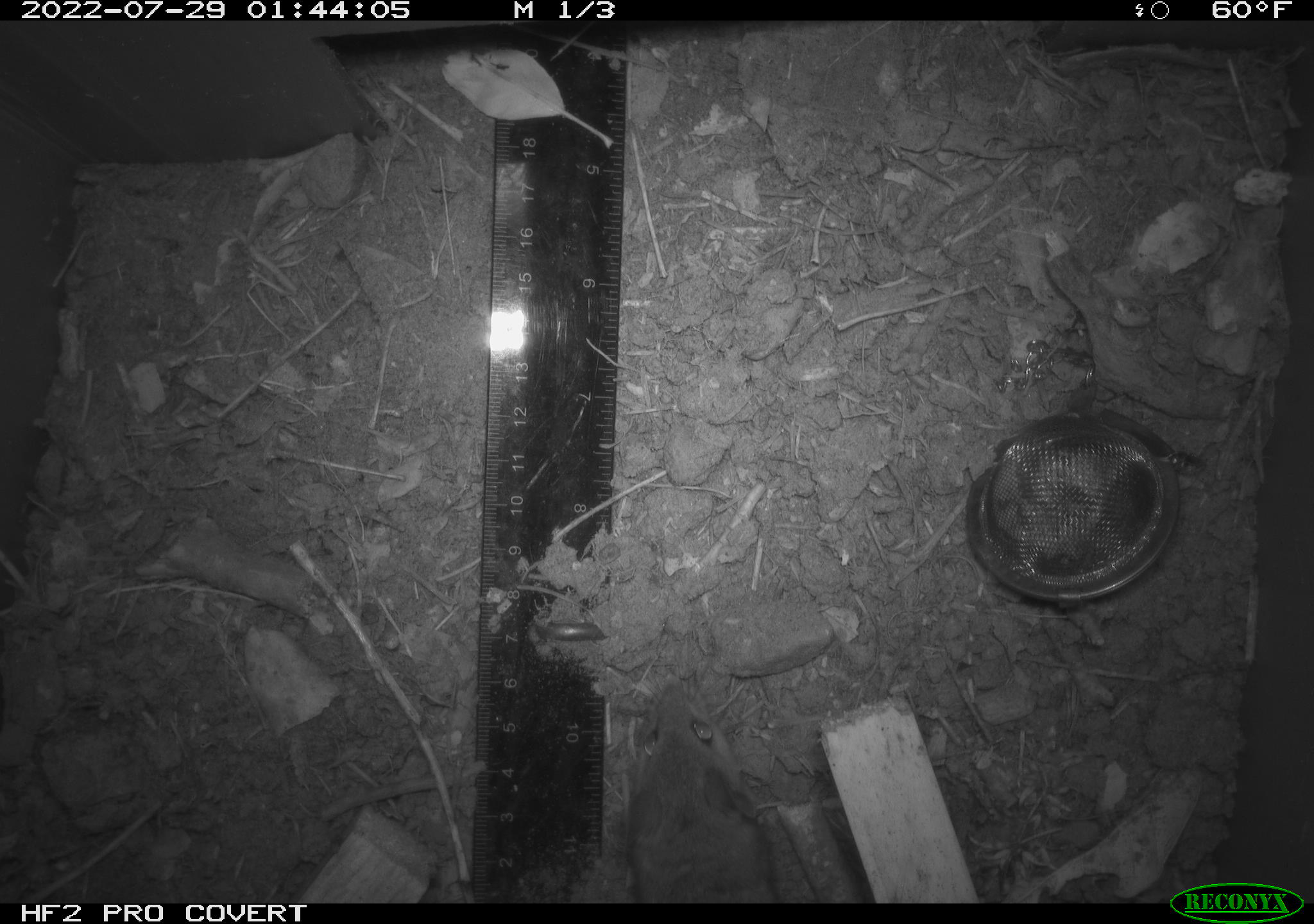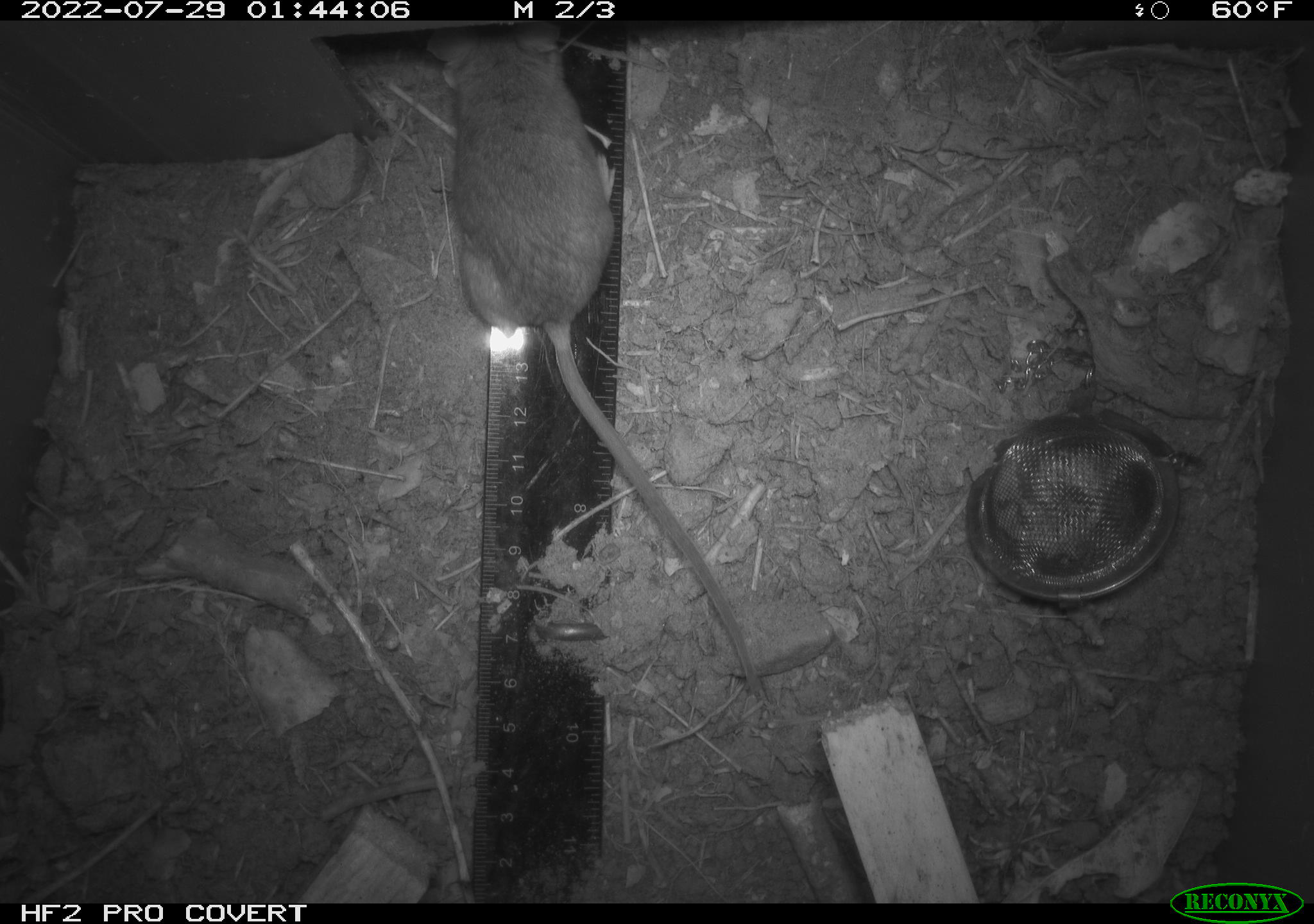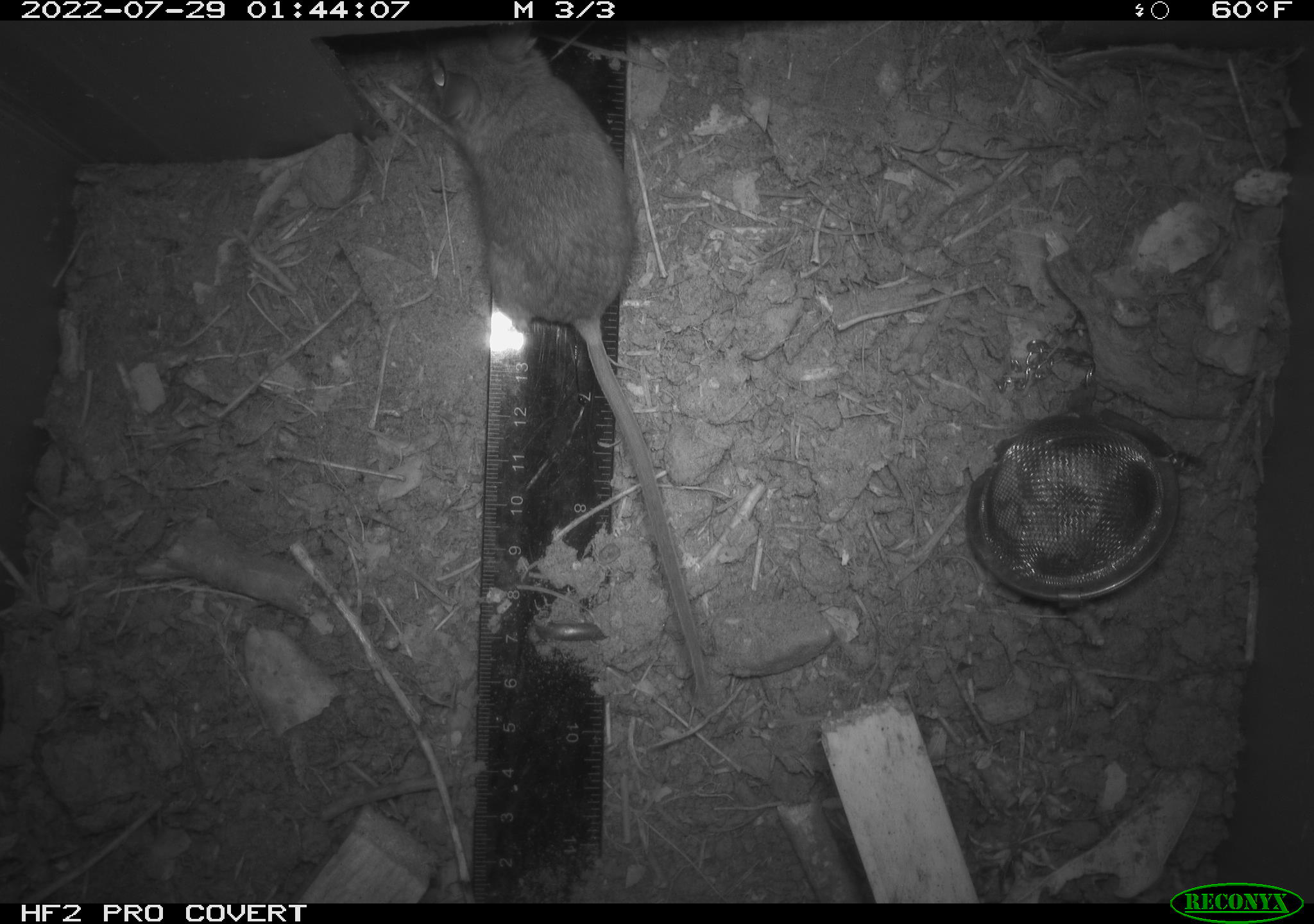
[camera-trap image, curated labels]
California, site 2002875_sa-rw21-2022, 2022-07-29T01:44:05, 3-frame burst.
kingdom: Animalia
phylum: Chordata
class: Mammalia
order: Rodentia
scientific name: Rodentia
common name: mouse species